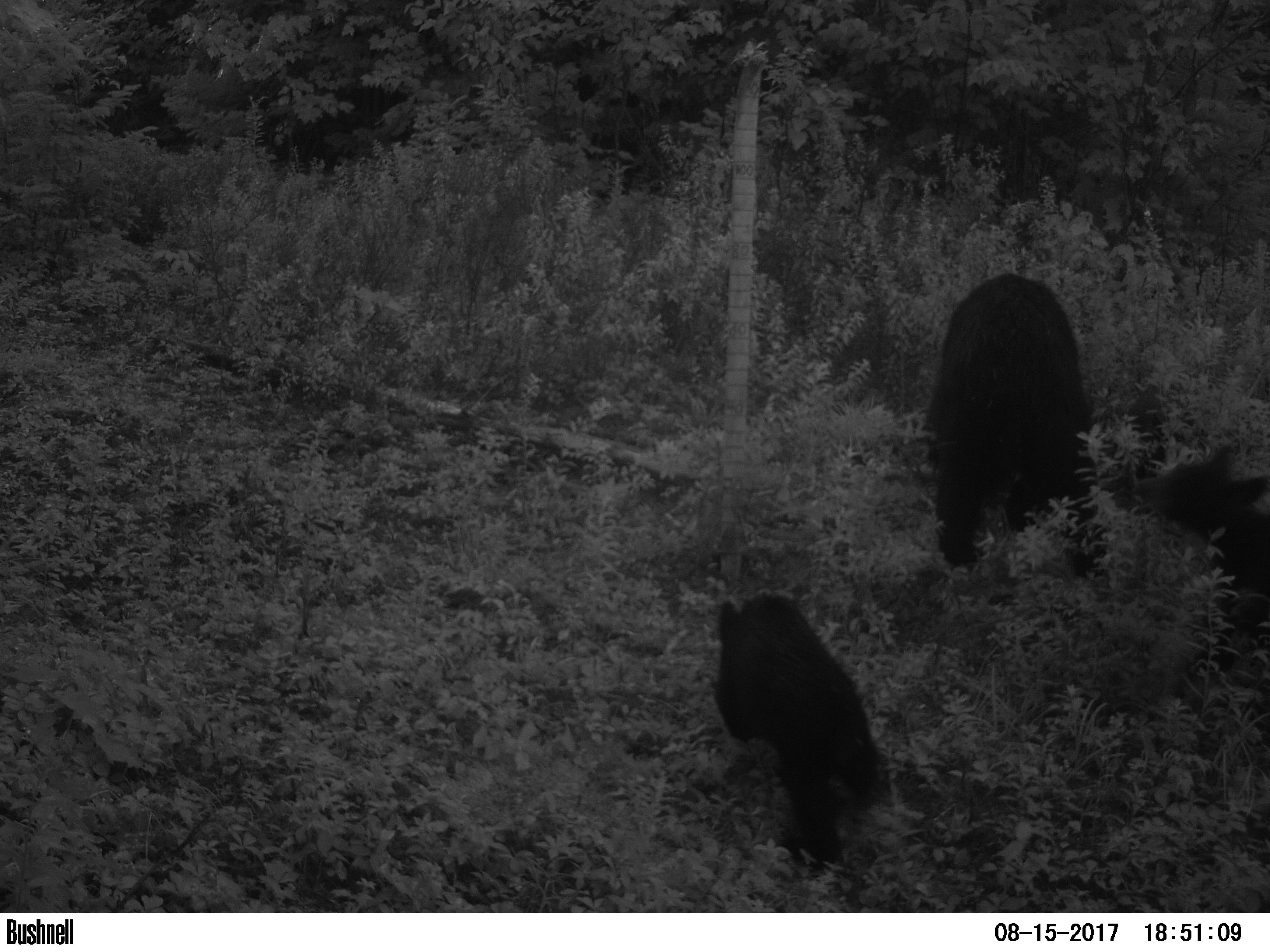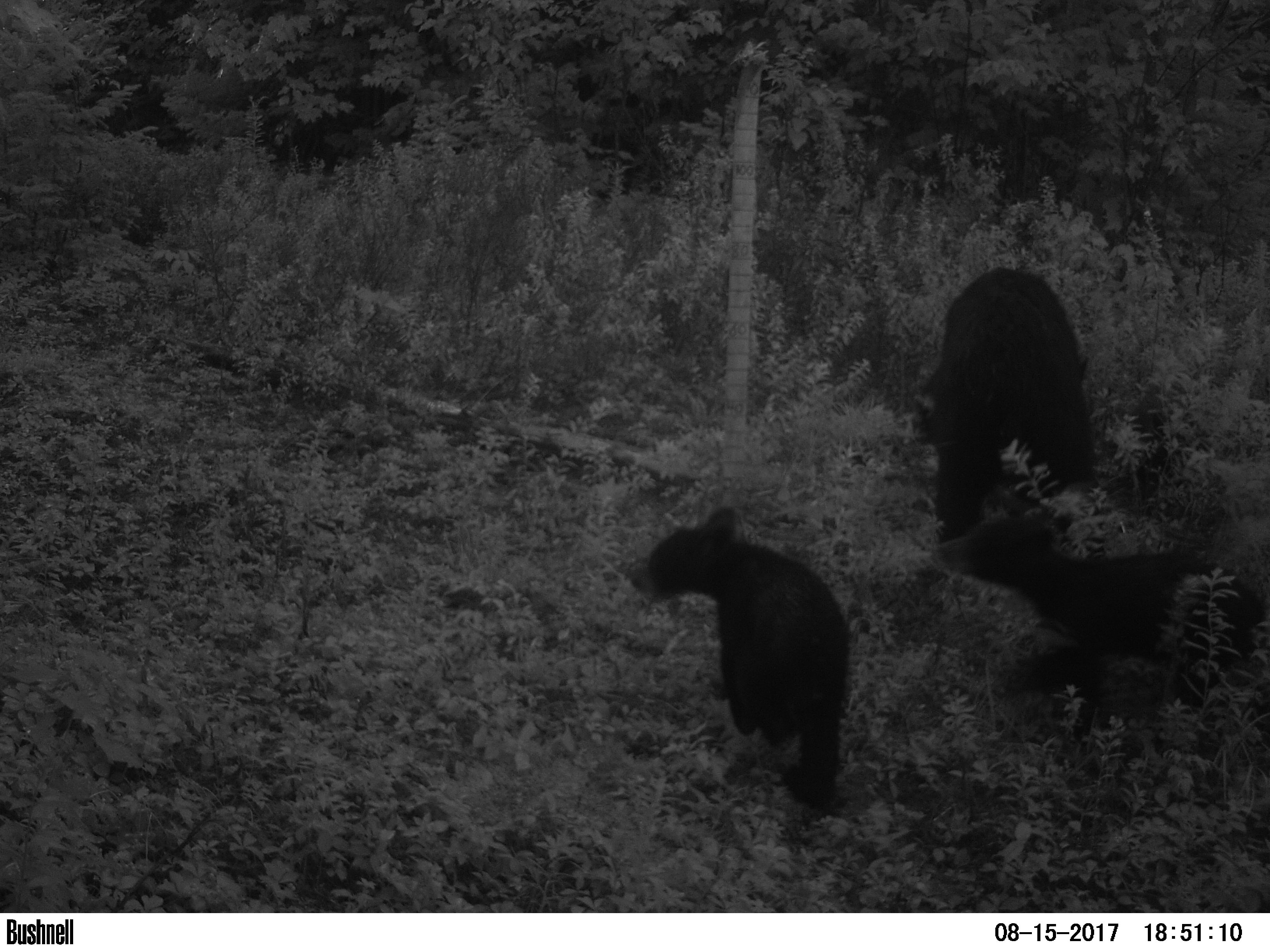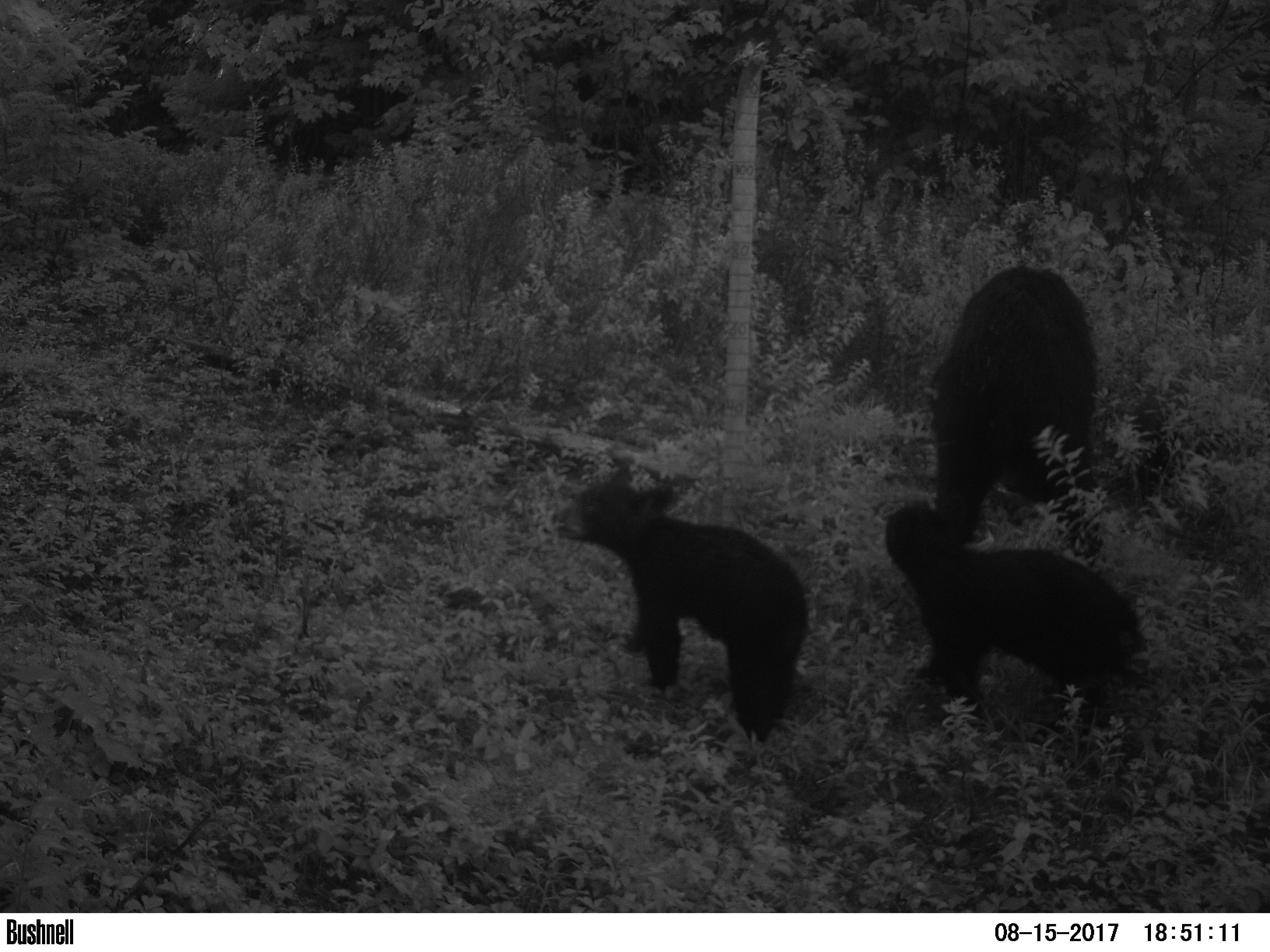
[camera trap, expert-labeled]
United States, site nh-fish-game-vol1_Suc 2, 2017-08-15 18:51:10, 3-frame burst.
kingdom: Animalia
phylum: Chordata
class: Mammalia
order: Carnivora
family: Ursidae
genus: Ursus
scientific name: Ursus americanus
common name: black bear